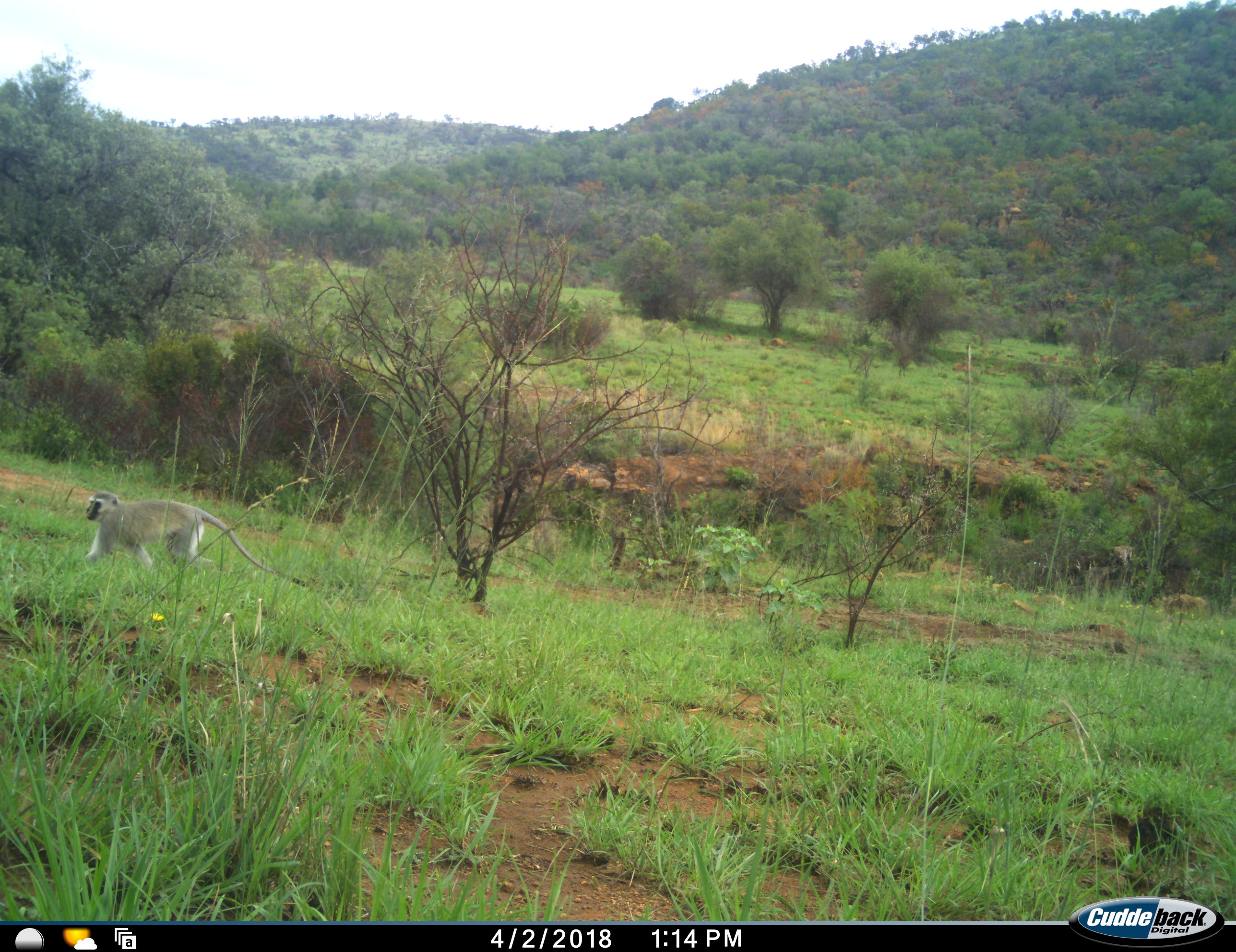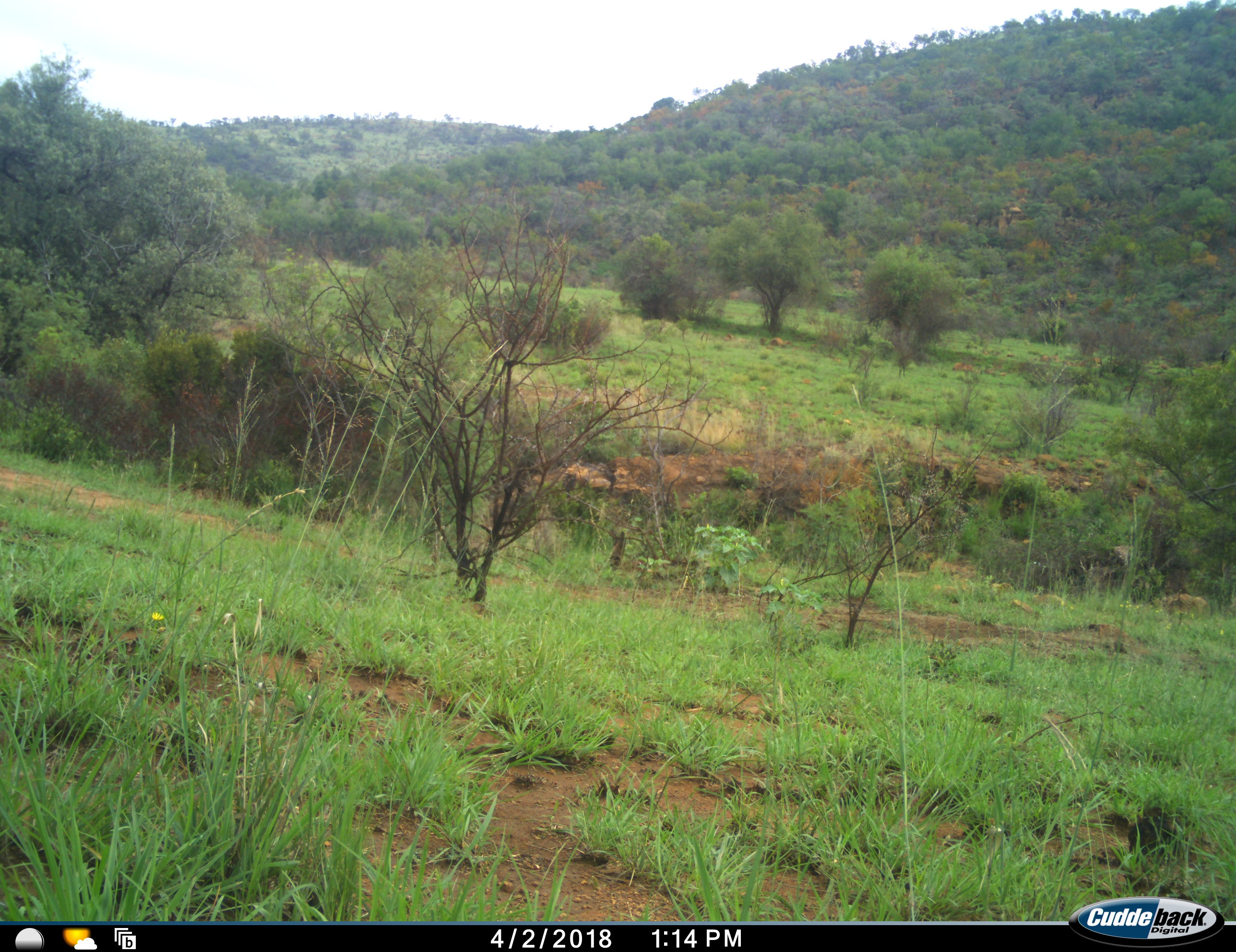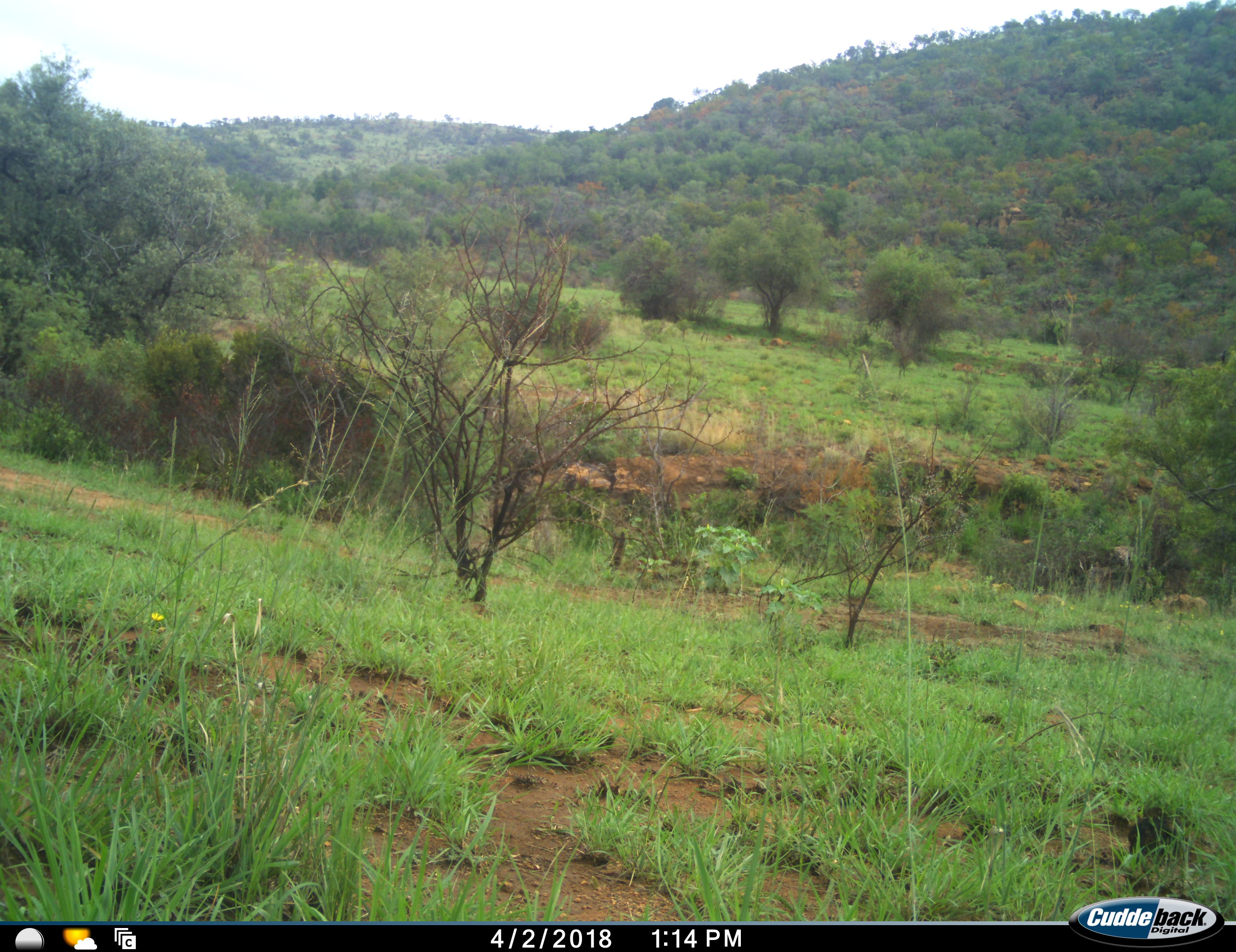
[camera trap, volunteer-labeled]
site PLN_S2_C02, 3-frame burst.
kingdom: Animalia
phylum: Chordata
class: Mammalia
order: Primates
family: Cercopithecidae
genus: Chlorocebus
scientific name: Chlorocebus pygerythrus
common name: vervet monkey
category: monkeyvervet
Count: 1.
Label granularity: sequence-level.